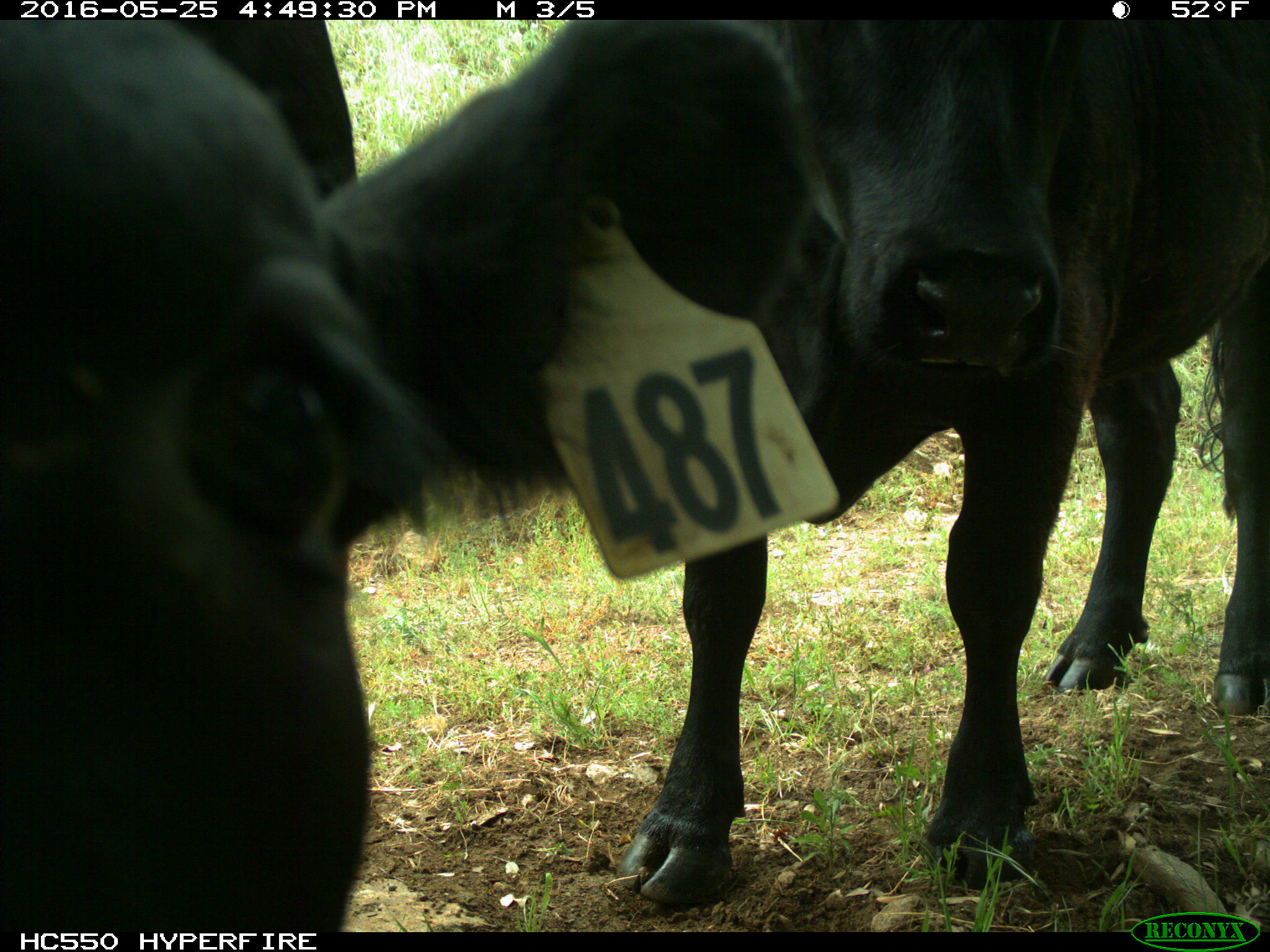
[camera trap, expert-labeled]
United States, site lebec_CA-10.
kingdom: Animalia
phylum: Chordata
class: Mammalia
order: Artiodactyla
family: Bovidae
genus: Bos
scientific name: Bos taurus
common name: domestic cow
Bos taurus (domestic cow).